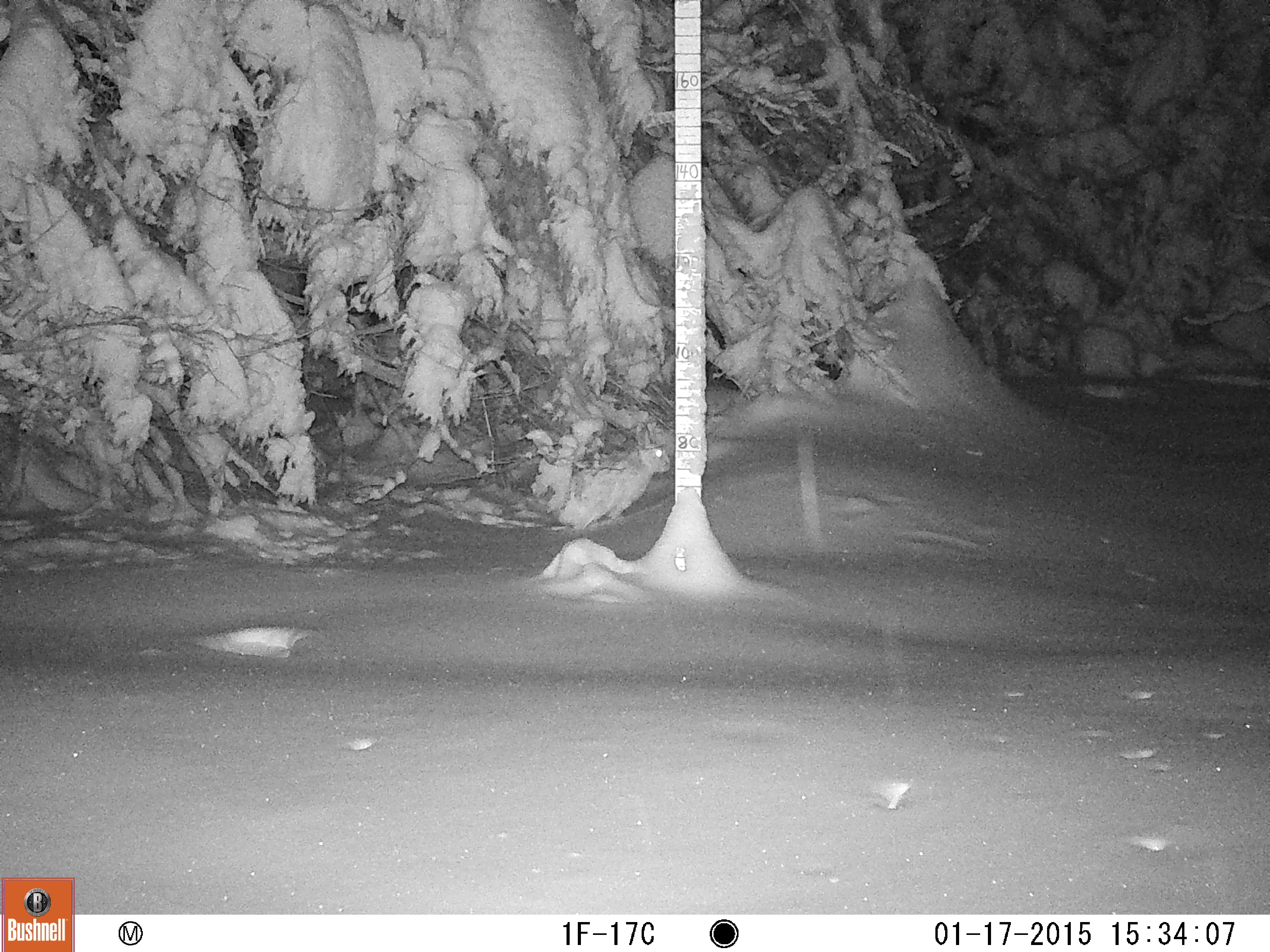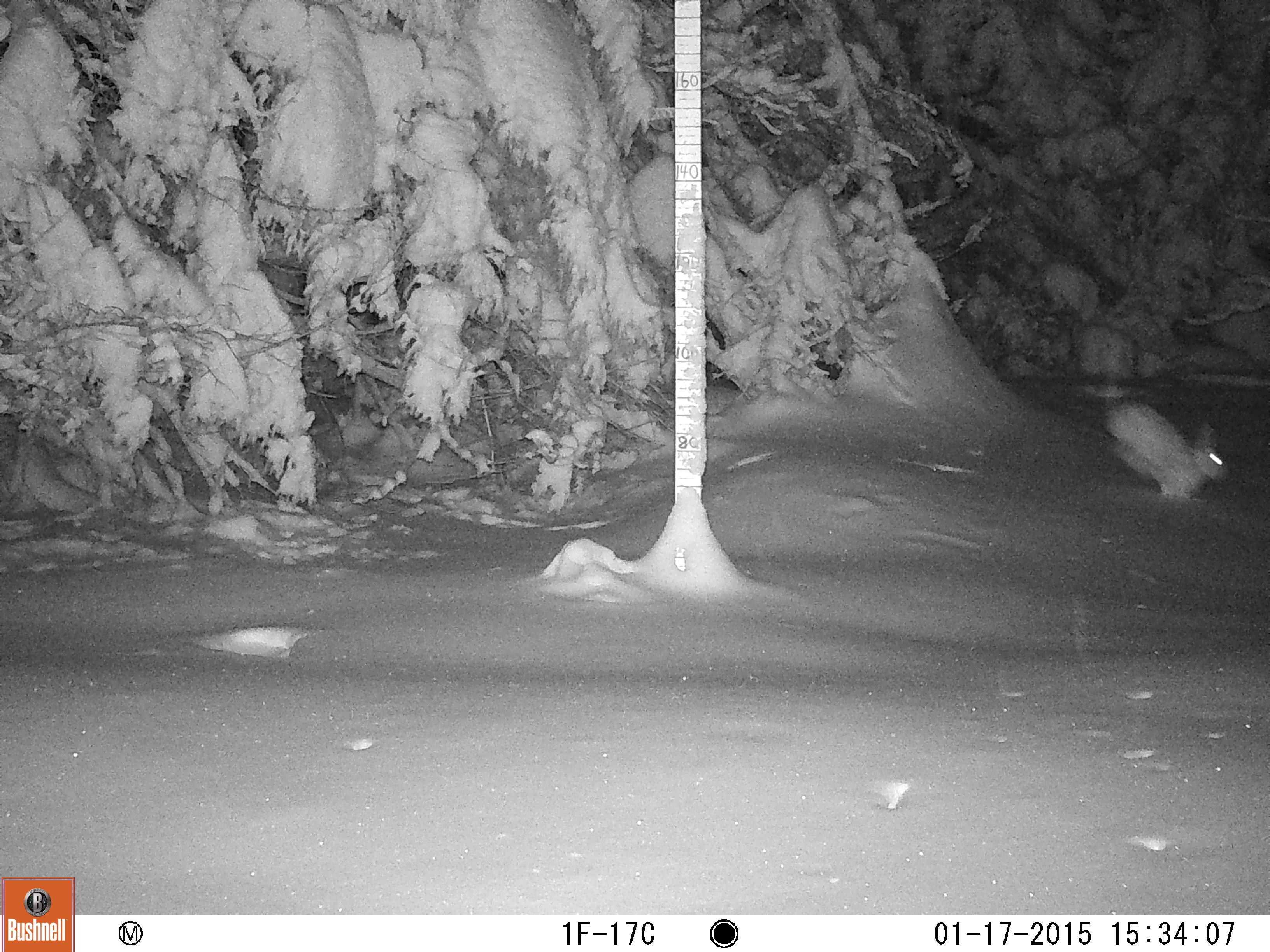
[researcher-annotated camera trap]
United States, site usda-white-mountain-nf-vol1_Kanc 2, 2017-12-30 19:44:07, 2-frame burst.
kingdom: Animalia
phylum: Chordata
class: Mammalia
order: Lagomorpha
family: Leporidae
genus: Lepus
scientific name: Lepus americanus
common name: snowshoe hare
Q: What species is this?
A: Snowshoe hare (Lepus americanus).